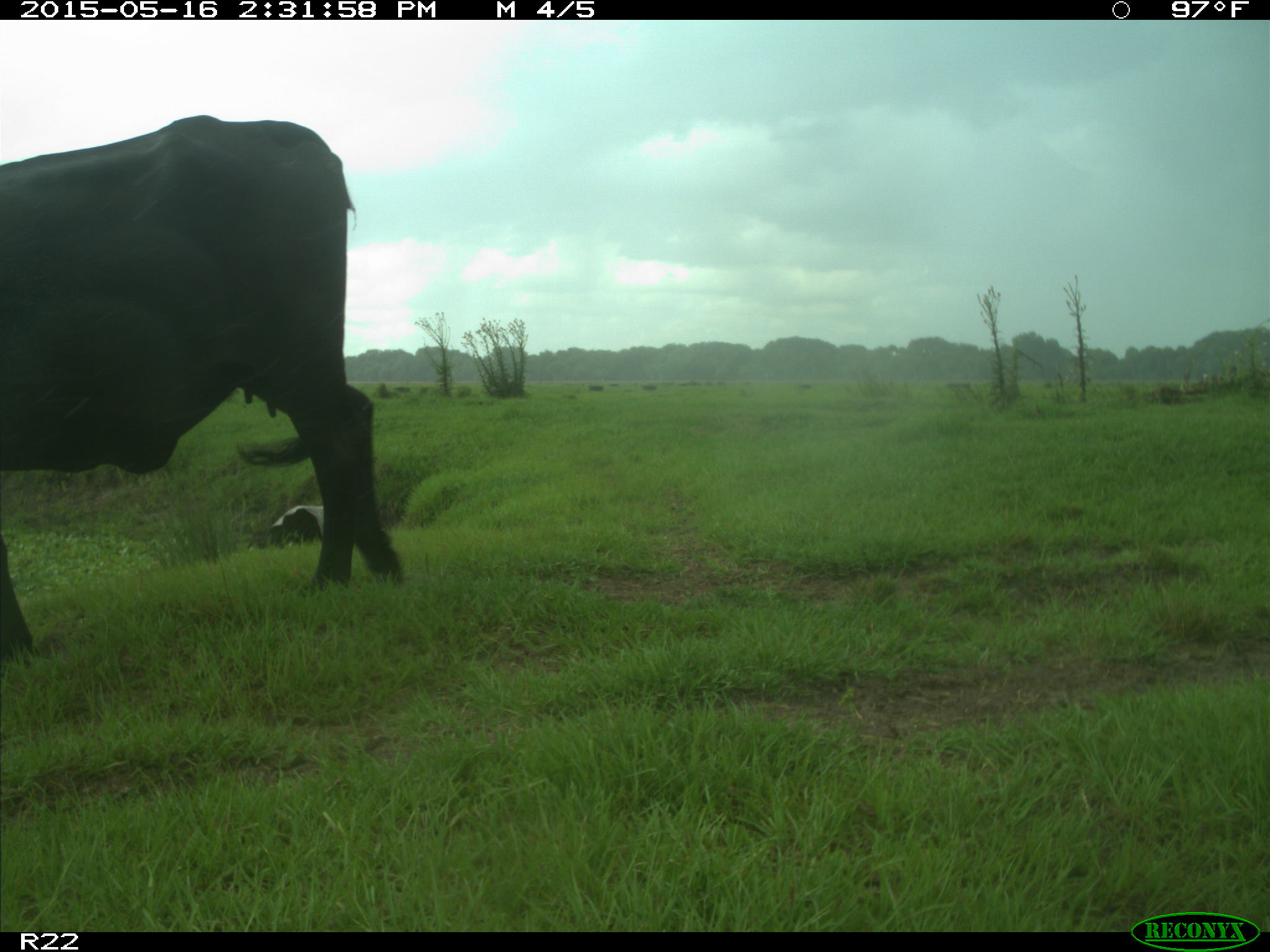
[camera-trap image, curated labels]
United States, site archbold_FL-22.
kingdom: Animalia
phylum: Chordata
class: Mammalia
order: Artiodactyla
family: Bovidae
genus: Bos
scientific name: Bos taurus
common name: domestic cow